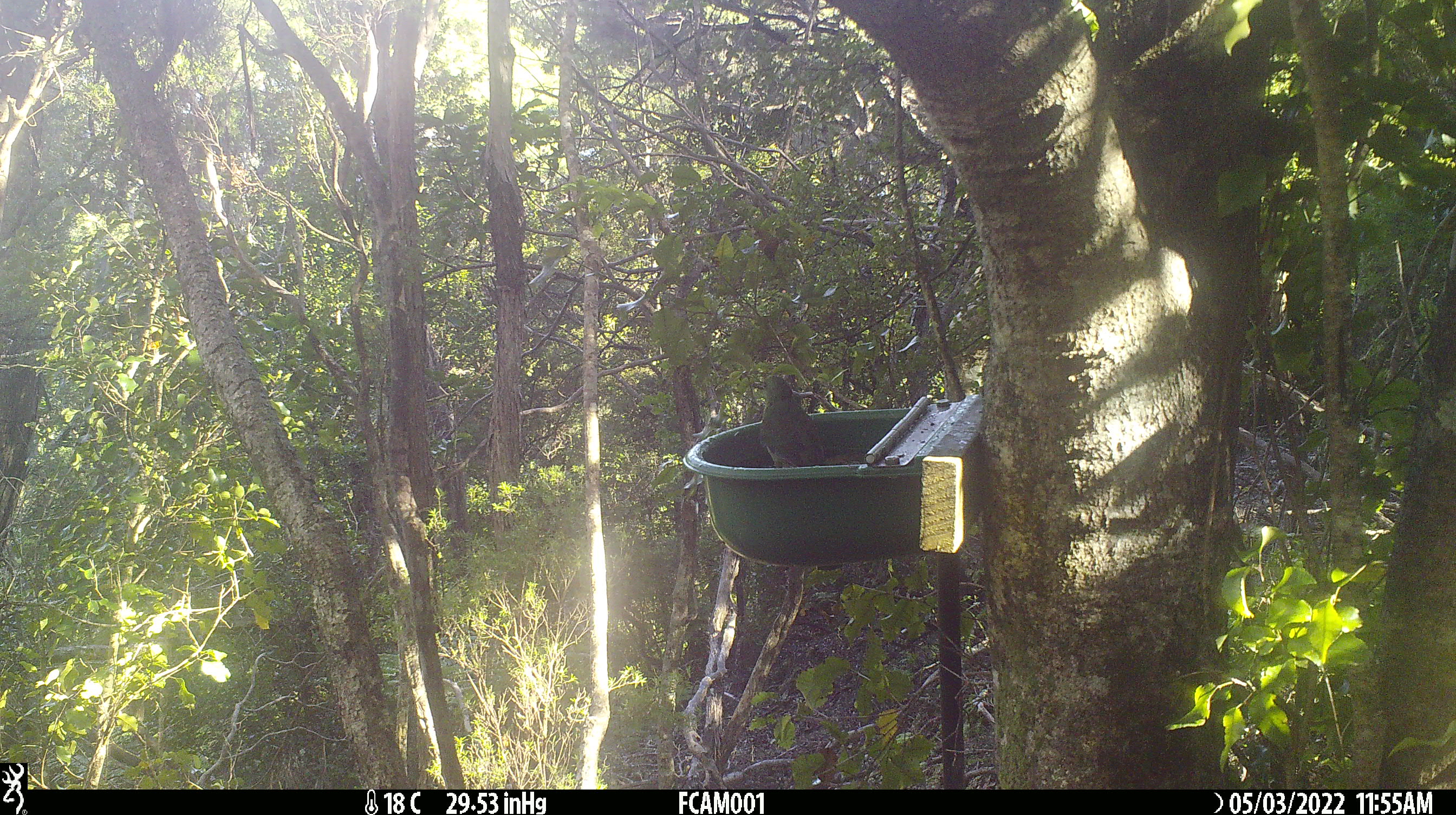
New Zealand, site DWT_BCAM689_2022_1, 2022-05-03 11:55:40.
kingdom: Animalia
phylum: Chordata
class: Aves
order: Psittaciformes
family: Psittaculidae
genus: Cyanoramphus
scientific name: Cyanoramphus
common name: parakeet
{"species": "parakeet (Cyanoramphus)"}